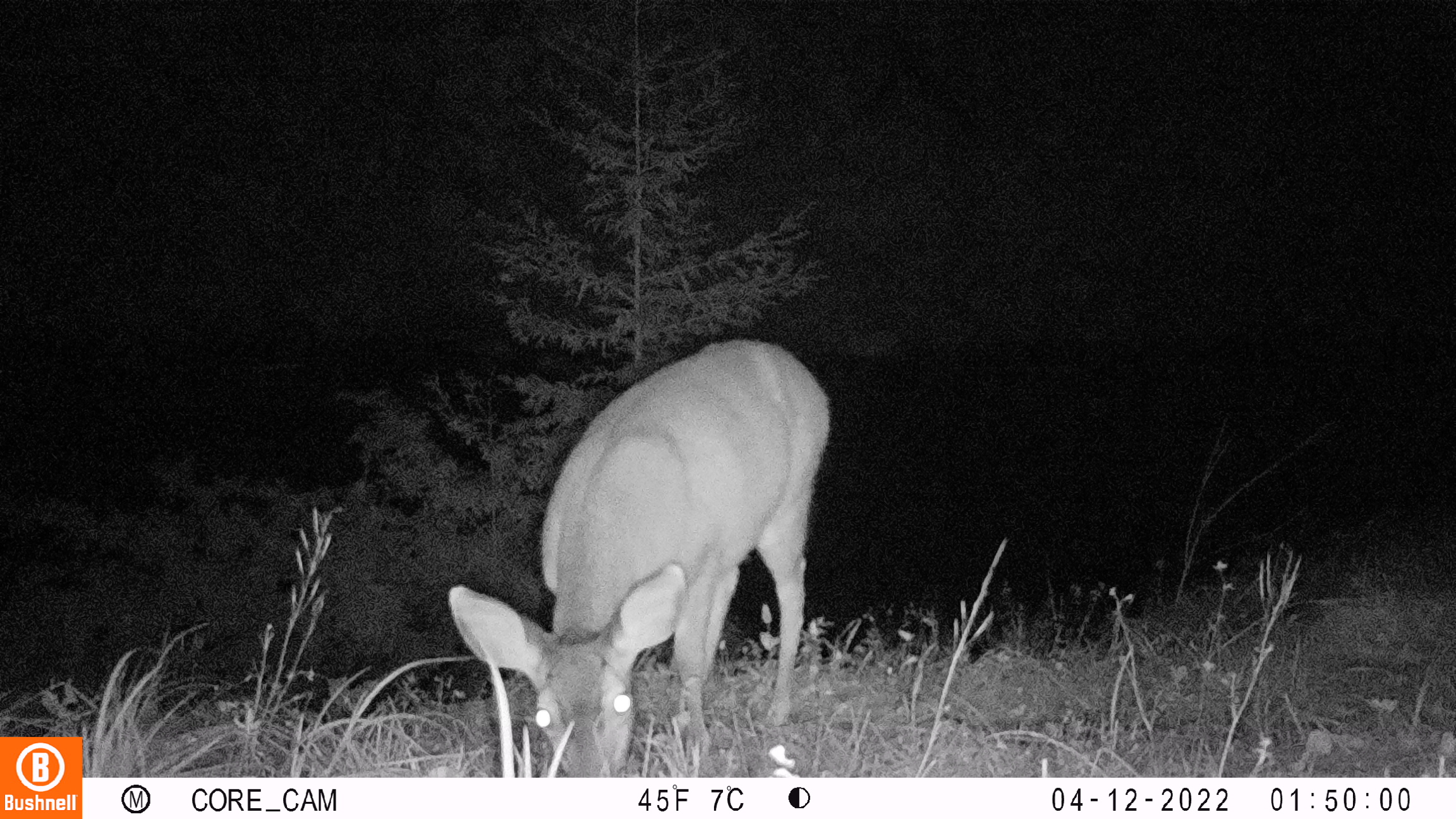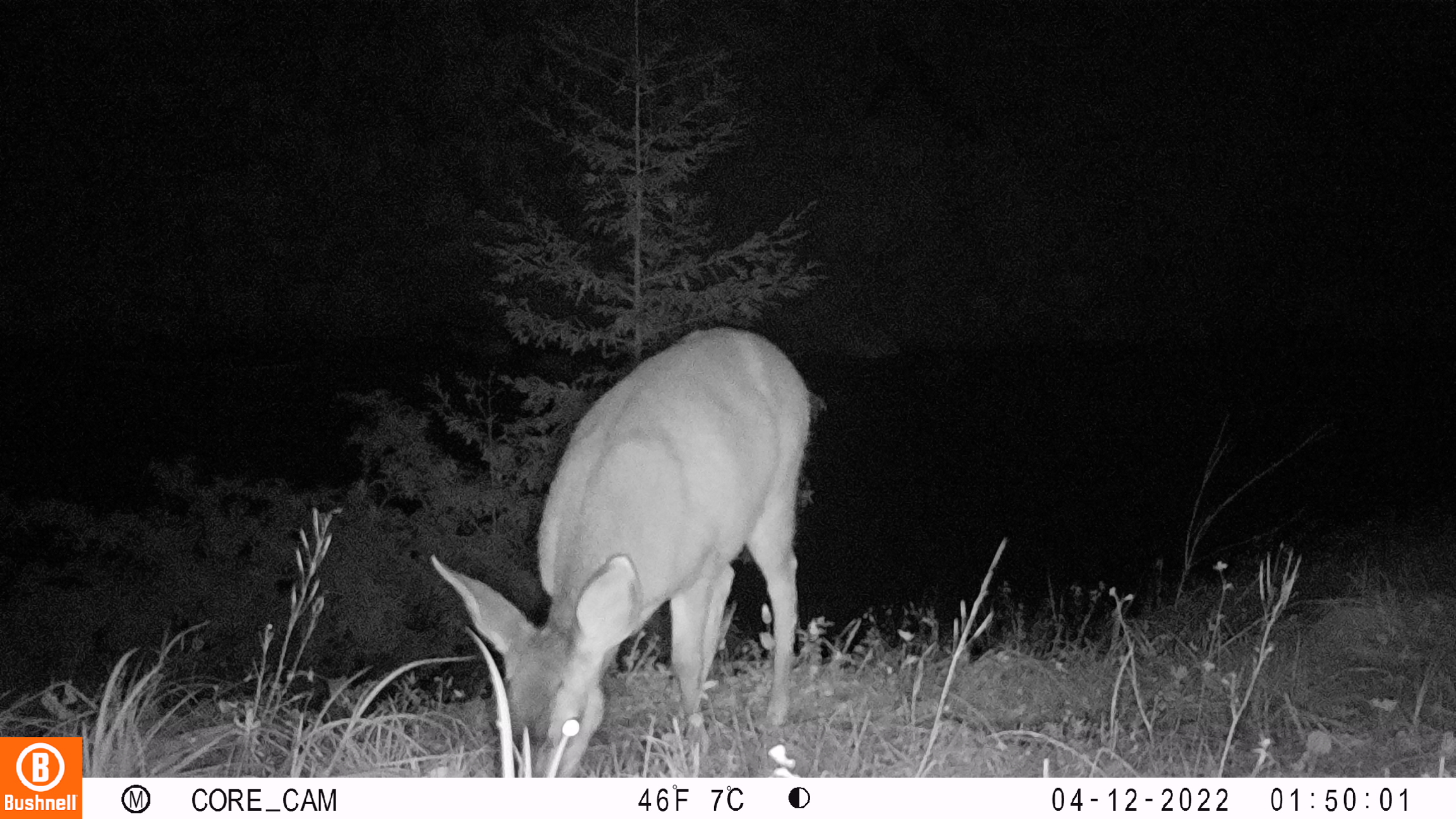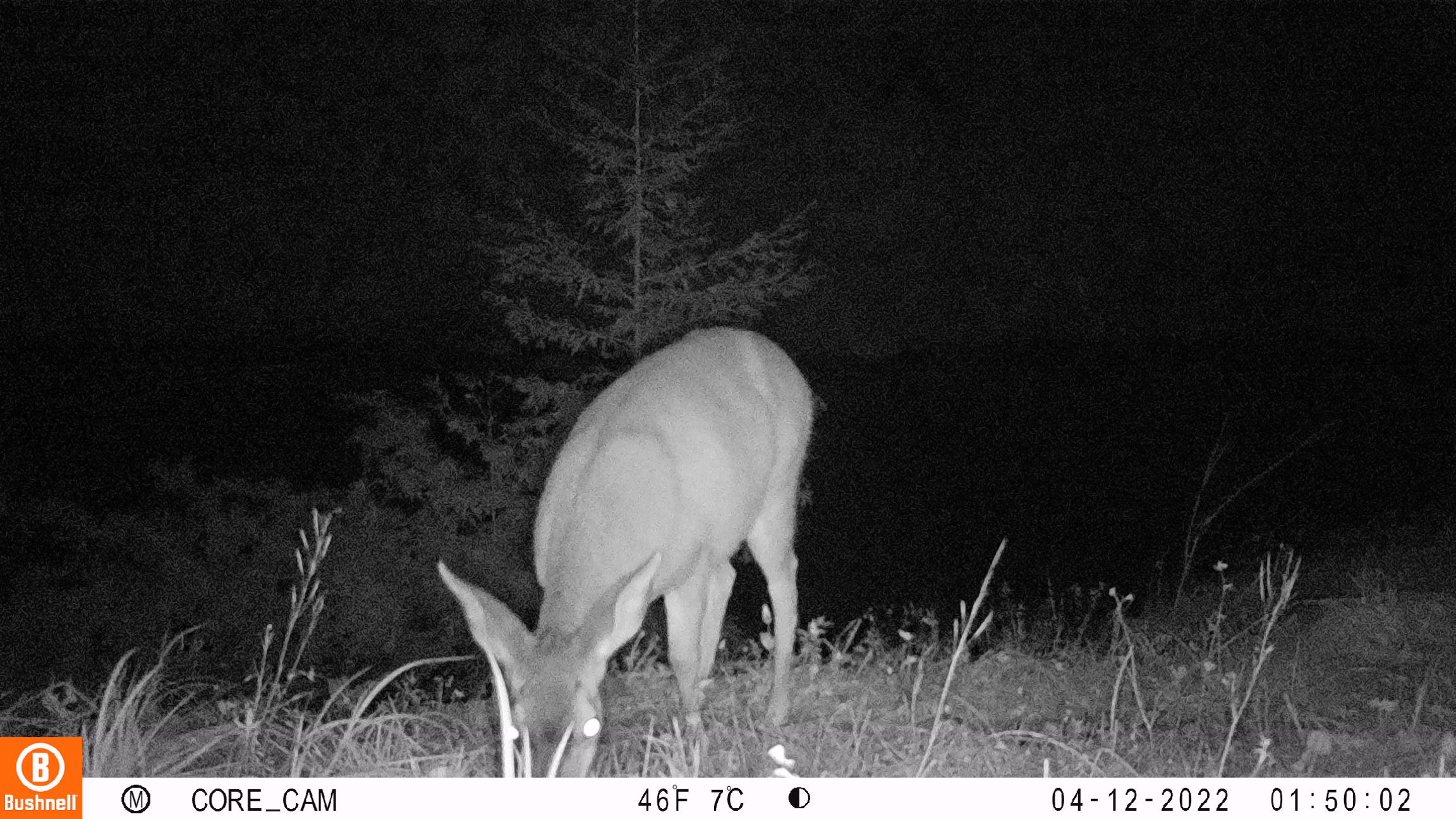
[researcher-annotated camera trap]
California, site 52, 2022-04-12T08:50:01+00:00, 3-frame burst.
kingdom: Animalia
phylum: Chordata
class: Mammalia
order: Artiodactyla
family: Cervidae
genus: Odocoileus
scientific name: Odocoileus hemionus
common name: mule deer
Mule deer (Odocoileus hemionus).